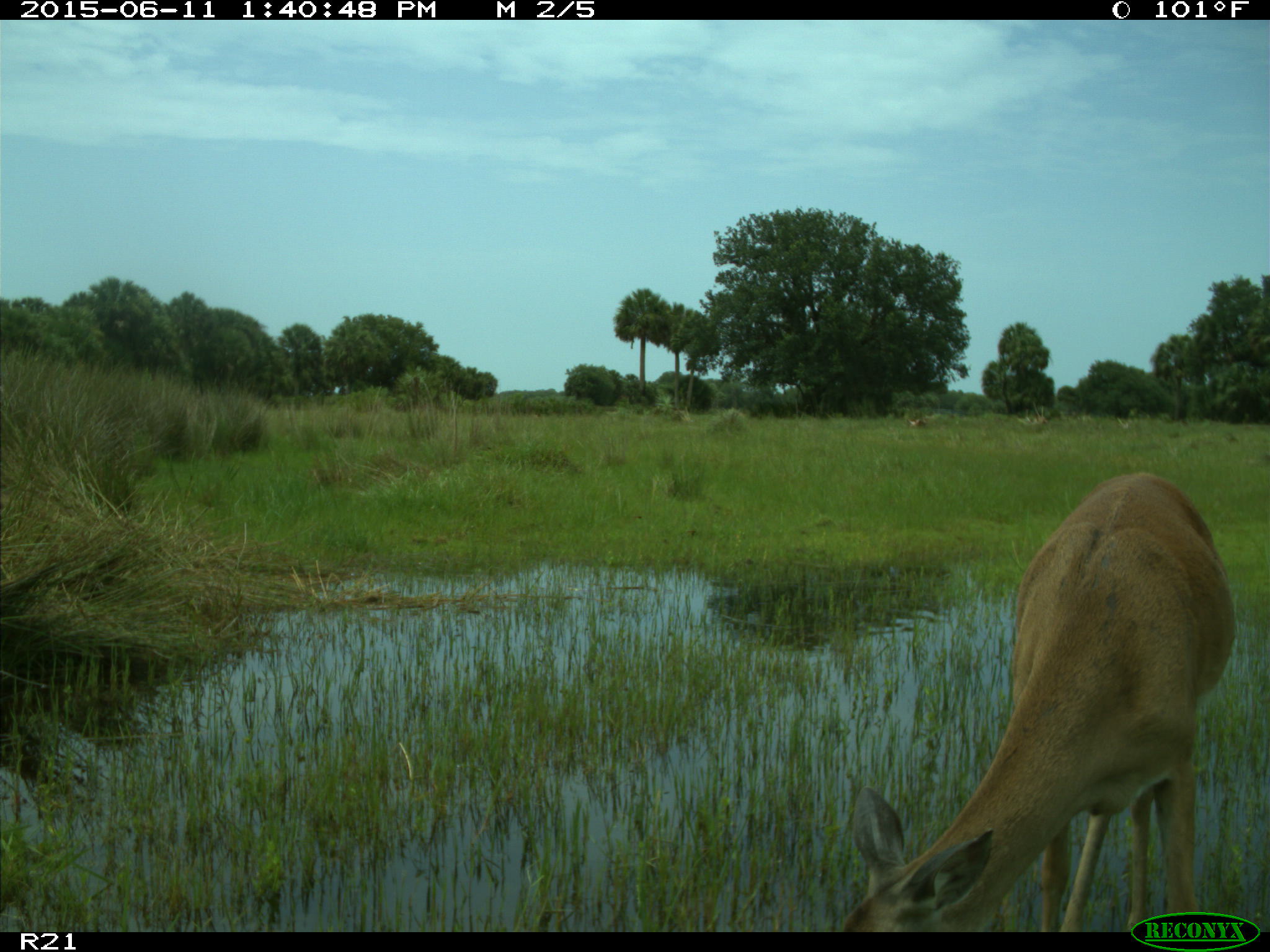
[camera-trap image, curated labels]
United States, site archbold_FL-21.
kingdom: Animalia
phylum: Chordata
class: Mammalia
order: Artiodactyla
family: Cervidae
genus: Odocoileus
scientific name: Odocoileus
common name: deer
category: unidentified deer